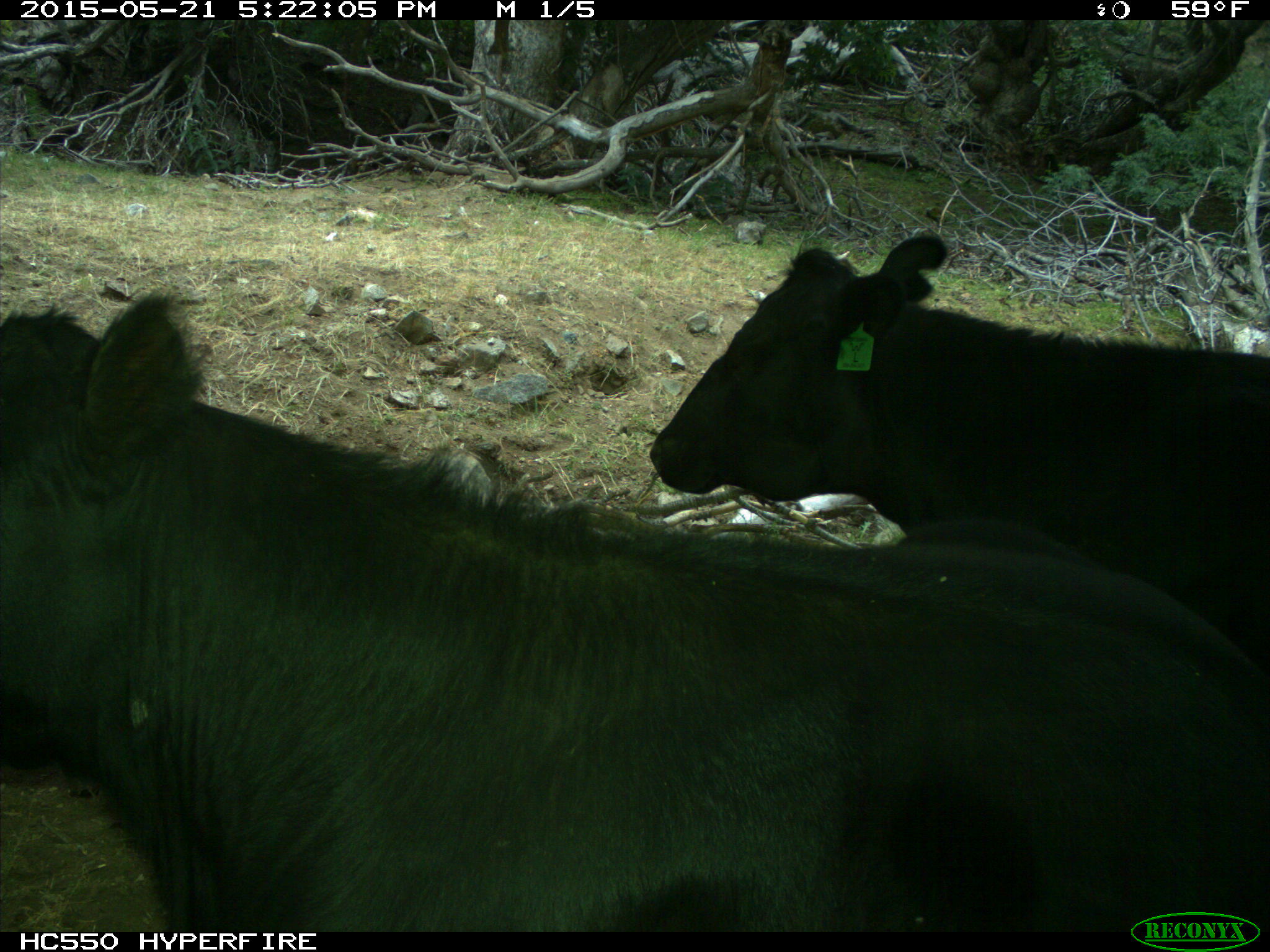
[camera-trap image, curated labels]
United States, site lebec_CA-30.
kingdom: Animalia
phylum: Chordata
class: Mammalia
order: Artiodactyla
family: Bovidae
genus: Bos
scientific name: Bos taurus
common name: domestic cow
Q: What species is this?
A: Bos taurus (domestic cow).